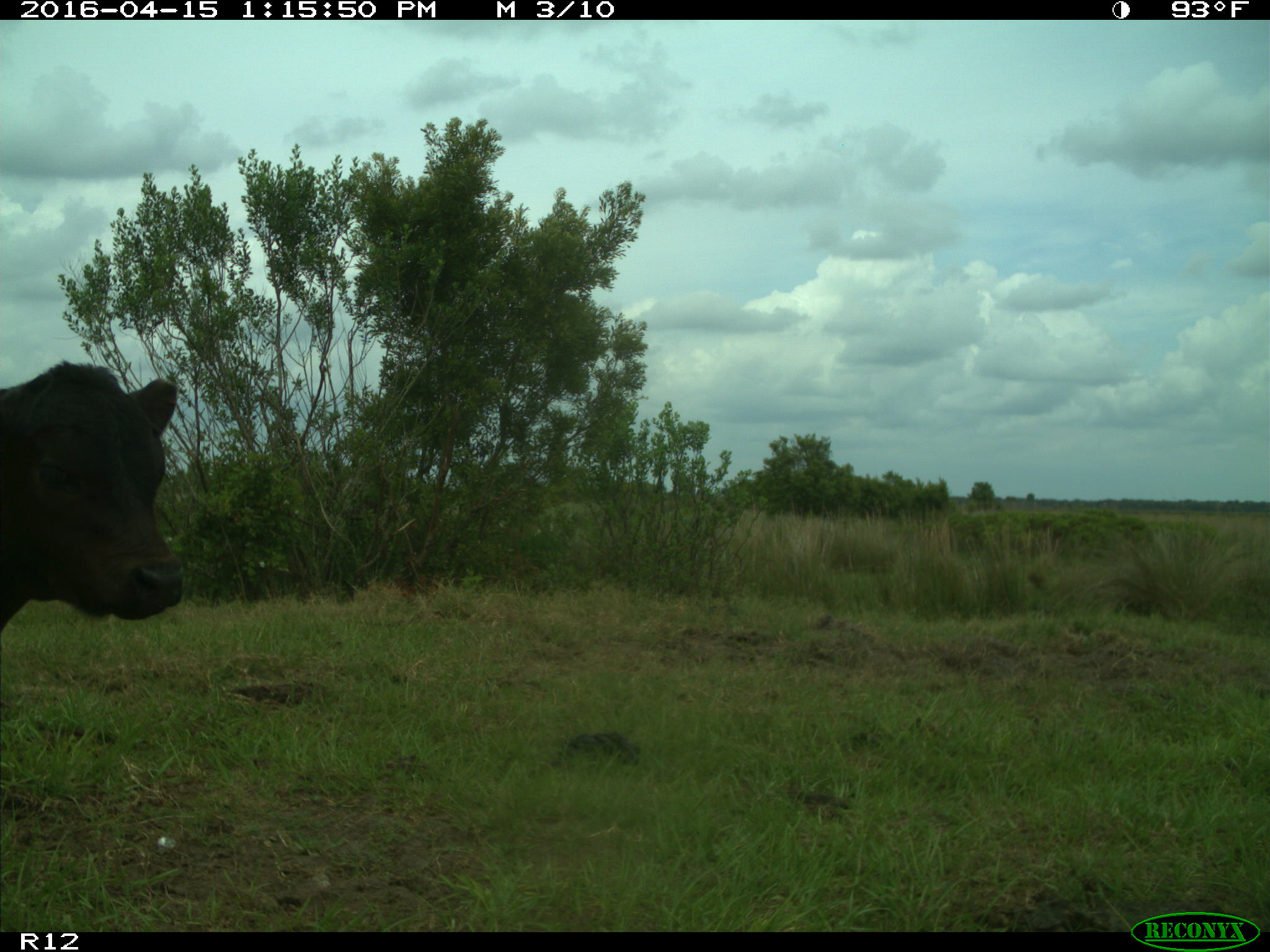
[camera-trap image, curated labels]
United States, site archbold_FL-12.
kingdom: Animalia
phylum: Chordata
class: Mammalia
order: Artiodactyla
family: Bovidae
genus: Bos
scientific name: Bos taurus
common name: domestic cow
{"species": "Bos taurus (domestic cow)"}